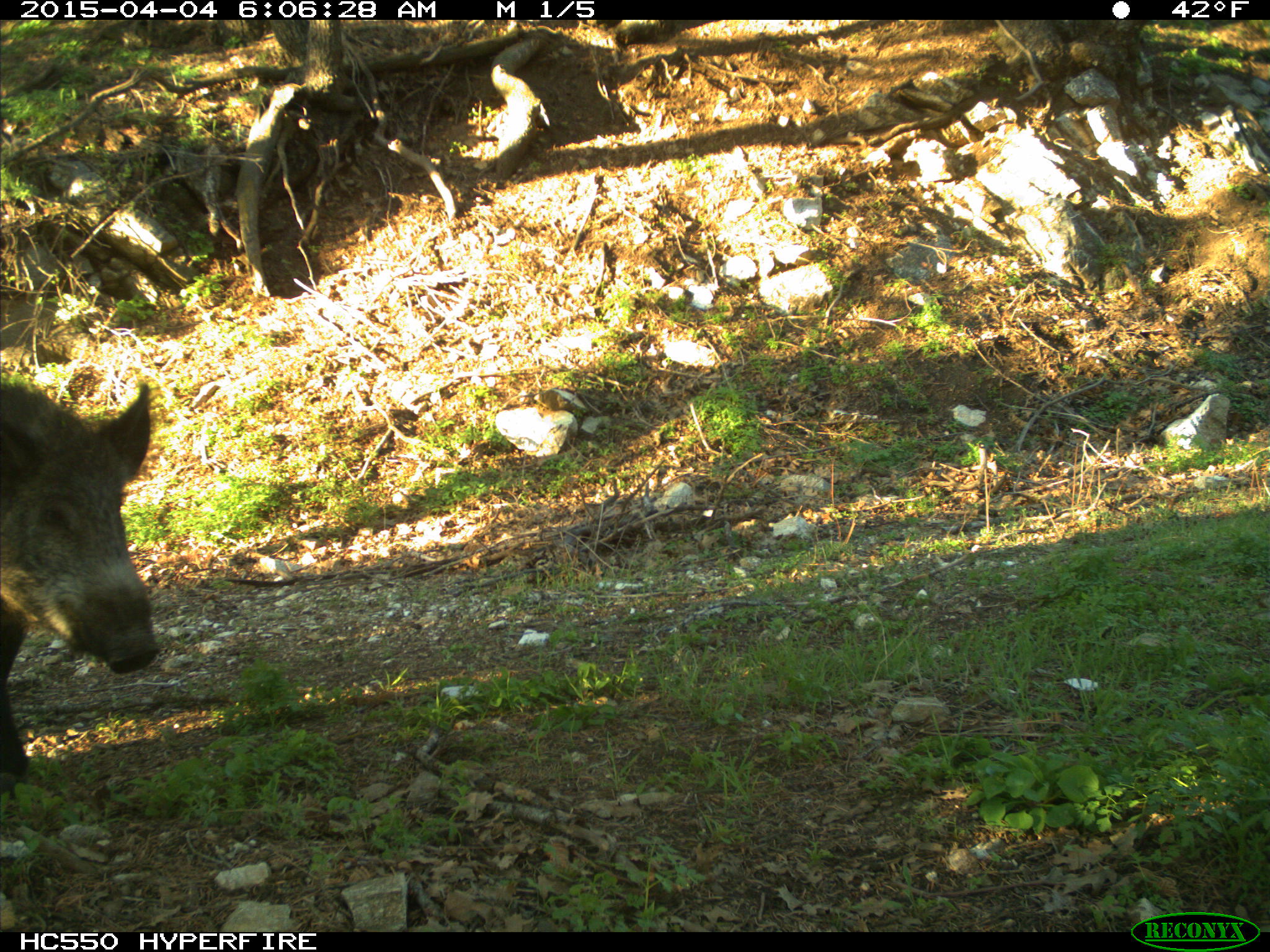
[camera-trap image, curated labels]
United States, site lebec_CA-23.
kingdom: Animalia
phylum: Chordata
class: Mammalia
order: Artiodactyla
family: Suidae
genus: Sus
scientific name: Sus scrofa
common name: wild boar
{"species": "Sus scrofa (wild boar)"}